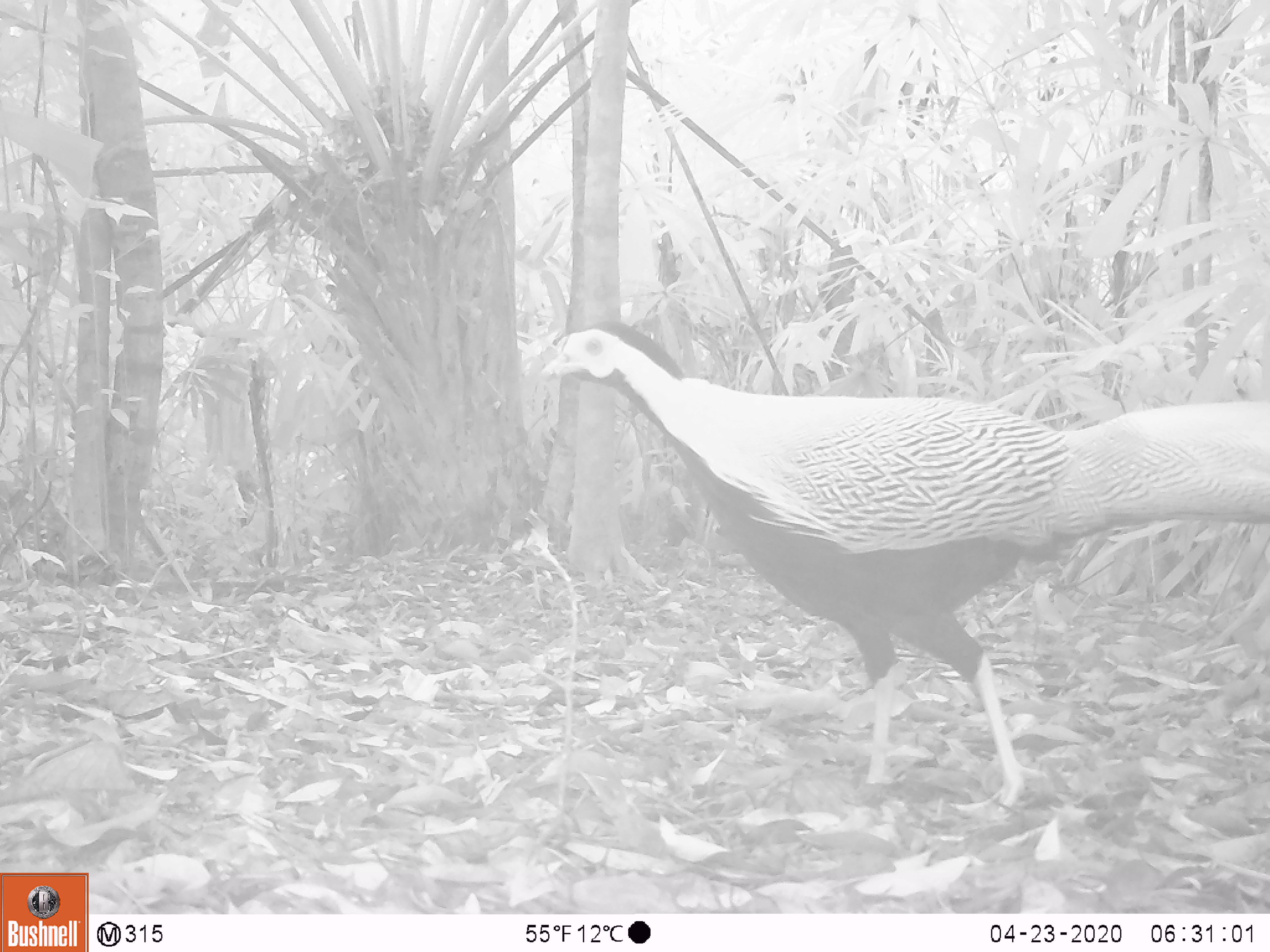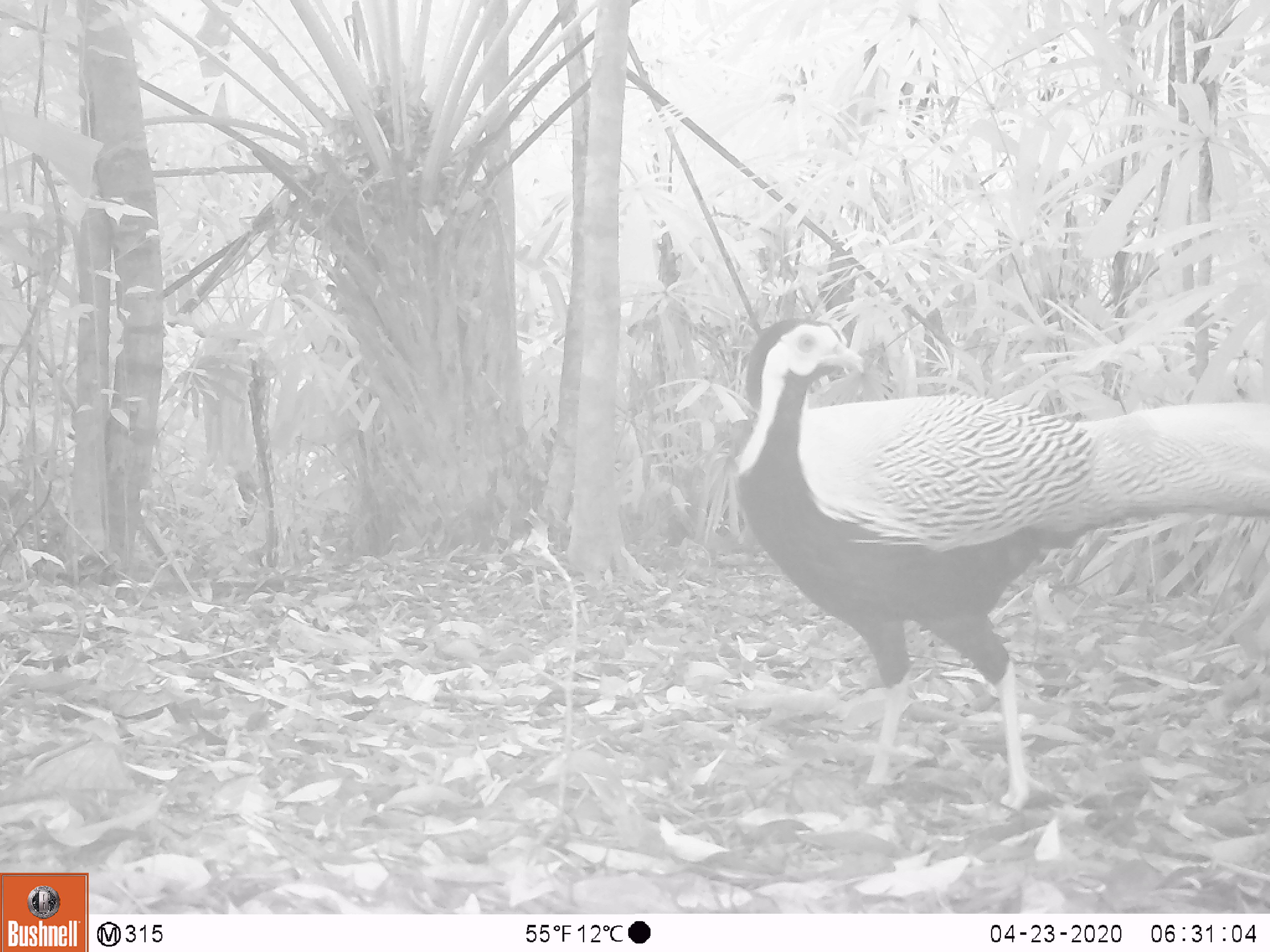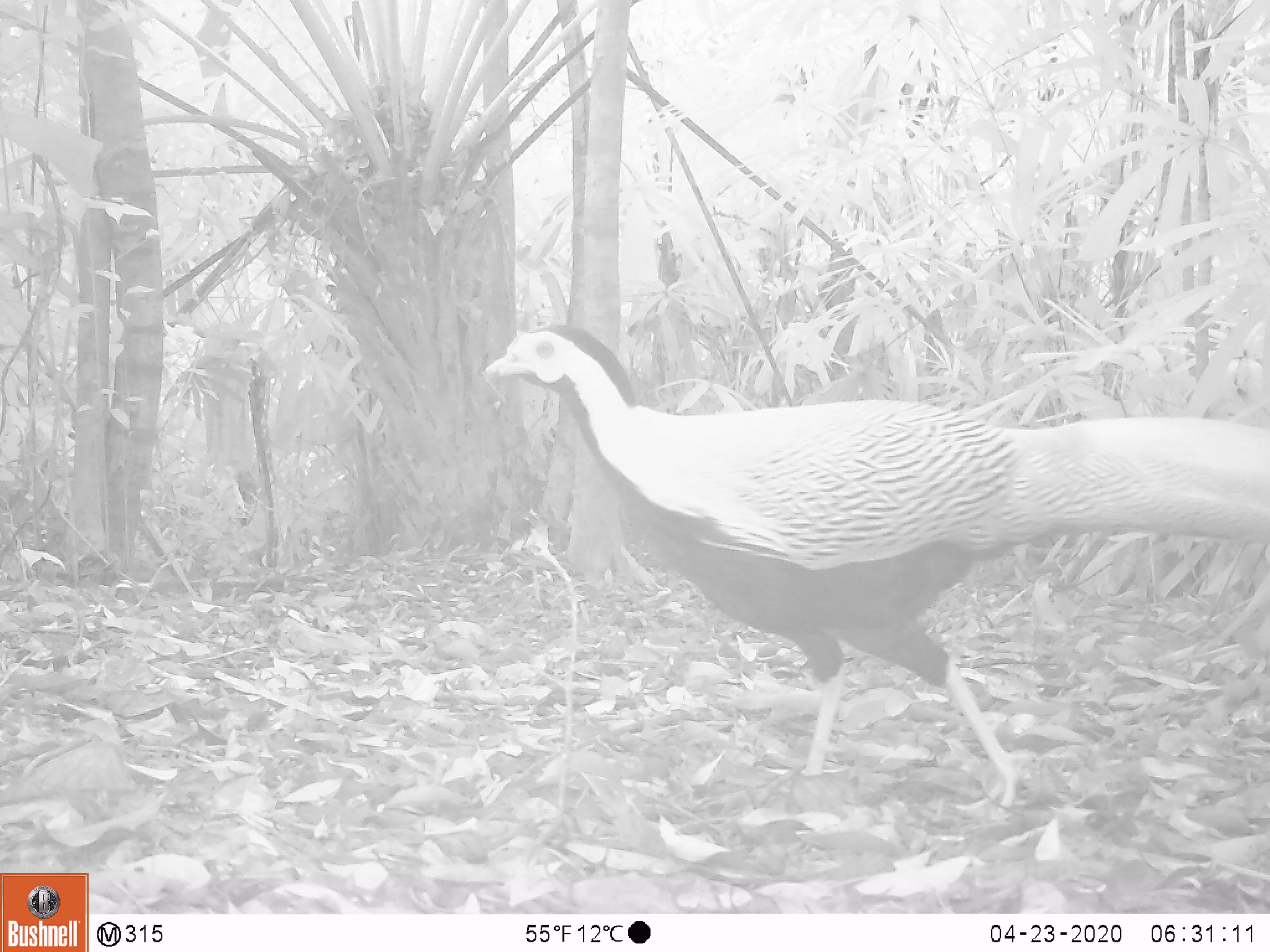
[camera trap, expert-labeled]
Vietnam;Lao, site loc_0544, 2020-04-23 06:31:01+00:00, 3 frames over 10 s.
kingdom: Animalia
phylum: Chordata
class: Aves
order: Galliformes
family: Phasianidae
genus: Lophura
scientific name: Lophura nycthemera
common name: silver pheasant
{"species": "silver pheasant (Lophura nycthemera)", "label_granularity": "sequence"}